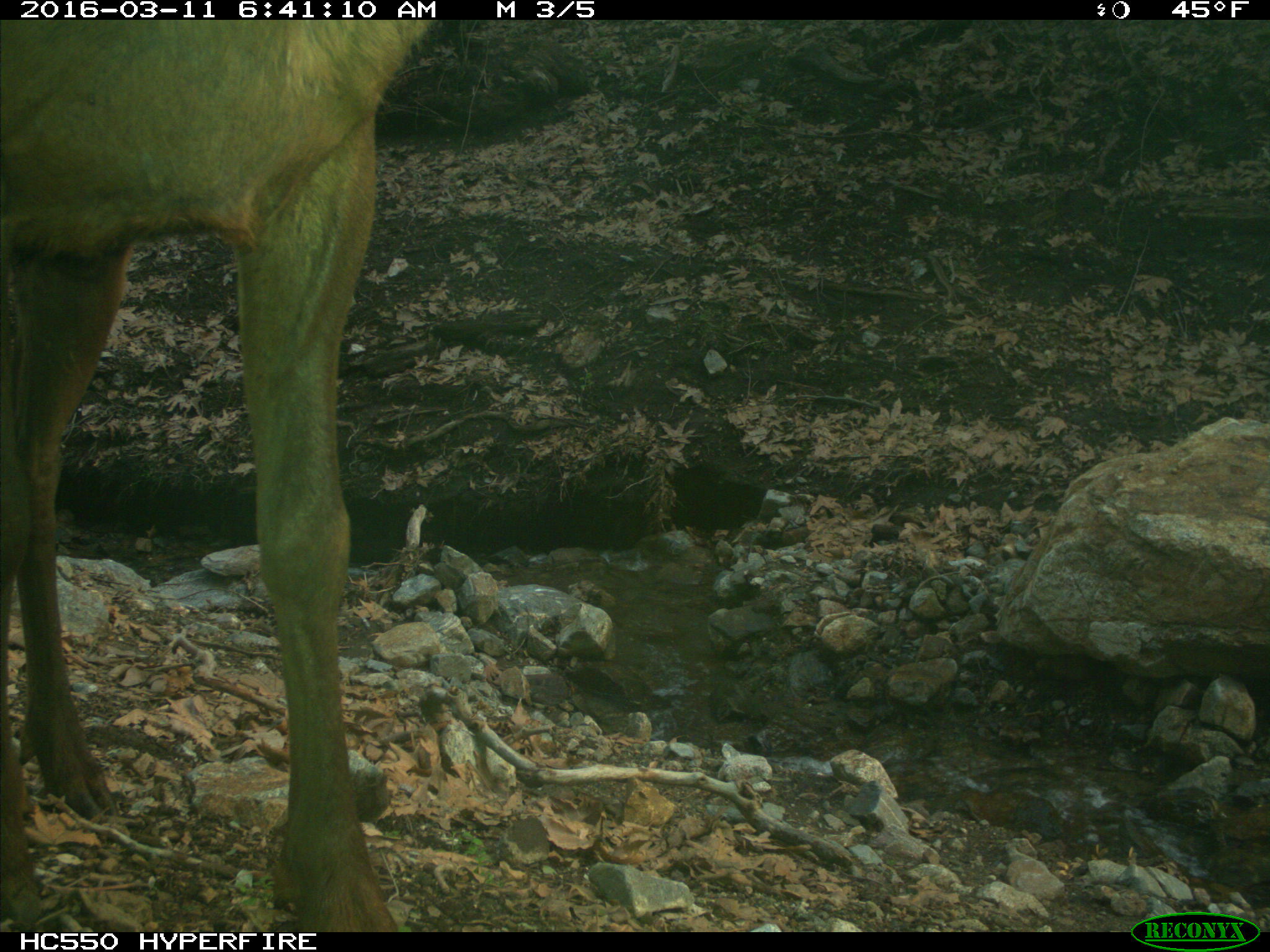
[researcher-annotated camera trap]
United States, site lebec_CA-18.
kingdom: Animalia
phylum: Chordata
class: Mammalia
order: Artiodactyla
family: Cervidae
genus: Cervus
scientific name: Cervus canadensis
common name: elk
Cervus canadensis (elk).